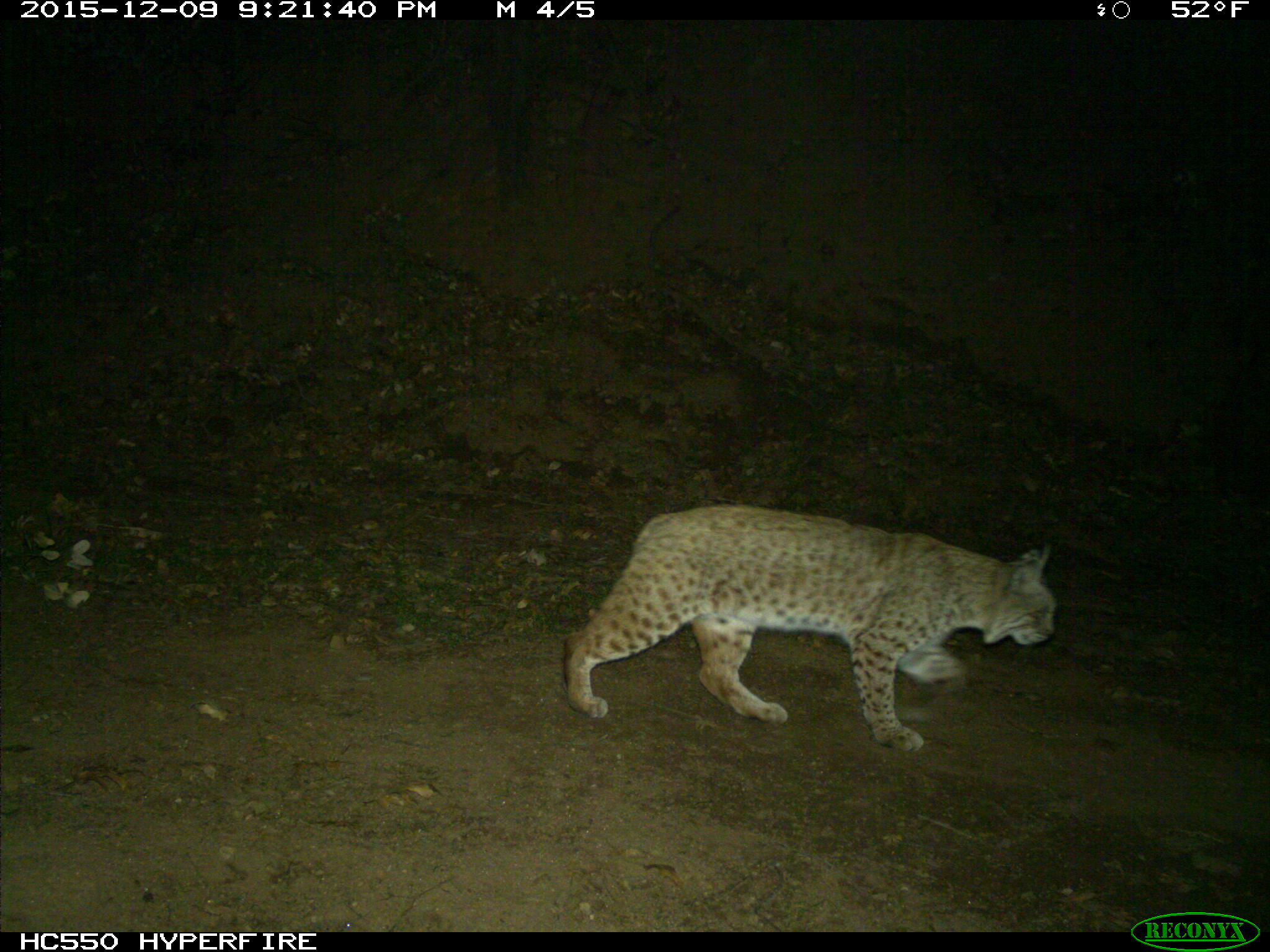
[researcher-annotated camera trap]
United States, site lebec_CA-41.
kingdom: Animalia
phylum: Chordata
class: Mammalia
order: Carnivora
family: Felidae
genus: Lynx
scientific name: Lynx rufus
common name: bobcat